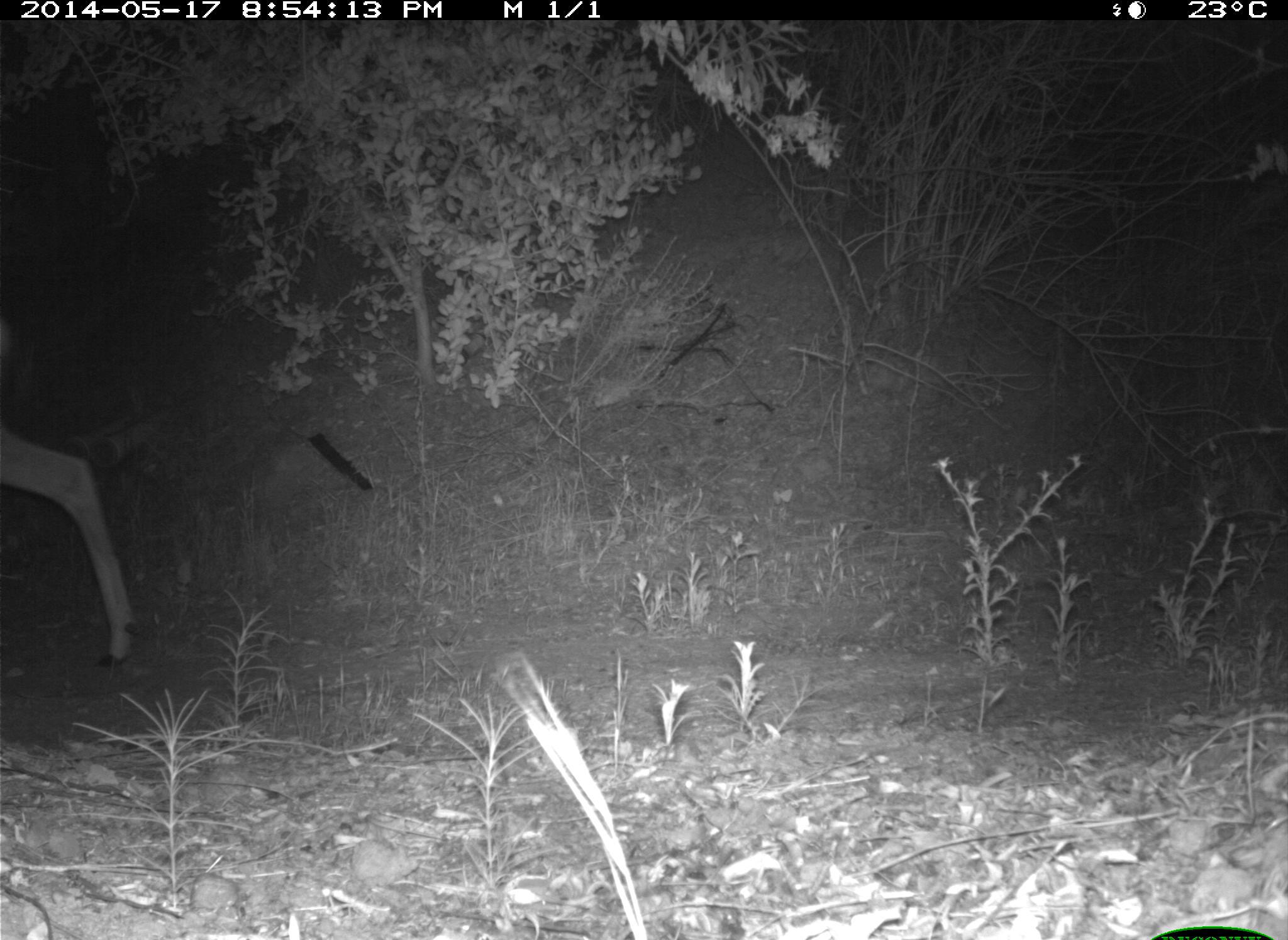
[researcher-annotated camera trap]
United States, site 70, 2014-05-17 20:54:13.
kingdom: Animalia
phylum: Chordata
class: Mammalia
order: Artiodactyla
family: Cervidae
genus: Odocoileus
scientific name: Odocoileus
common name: deer